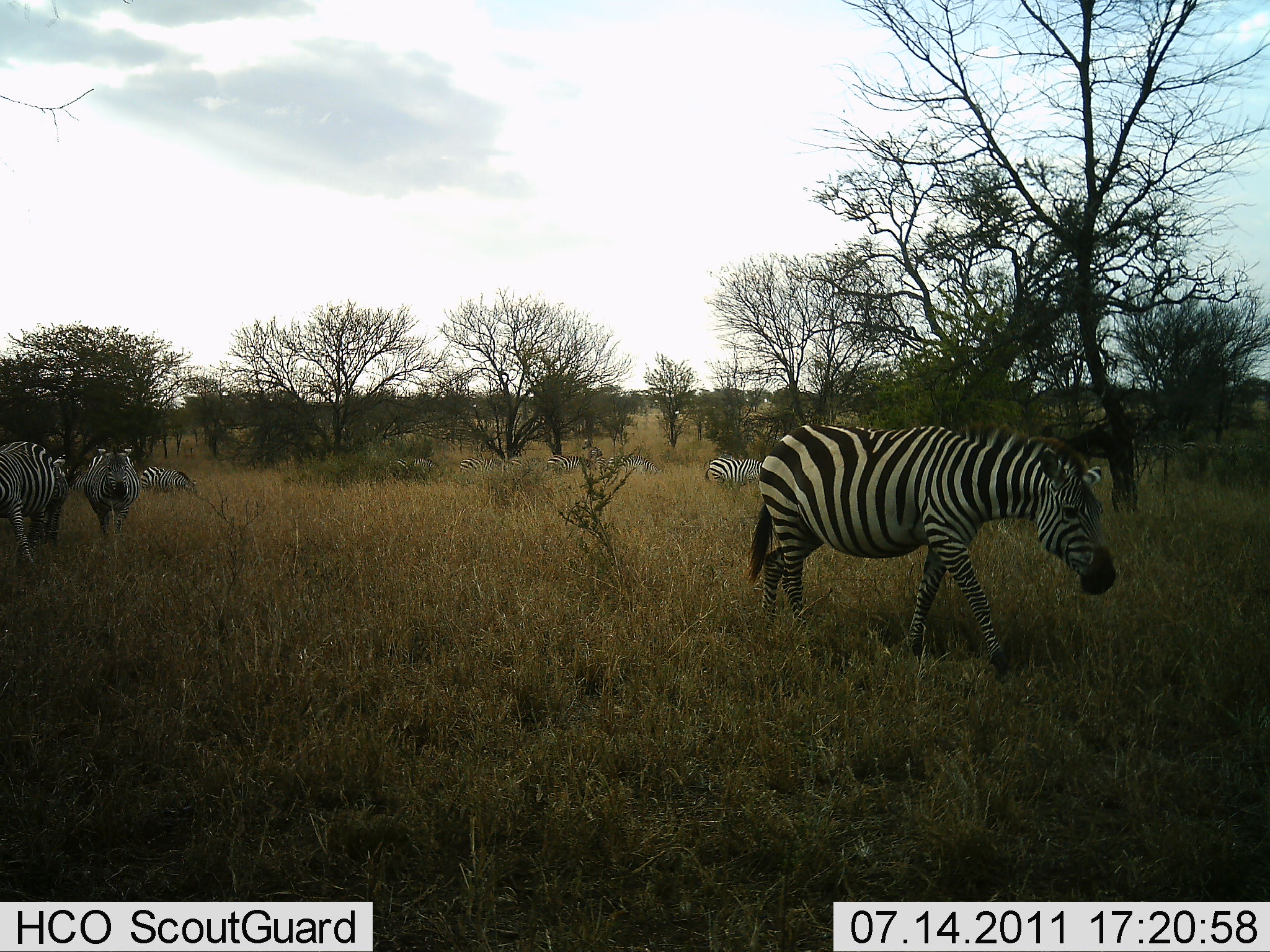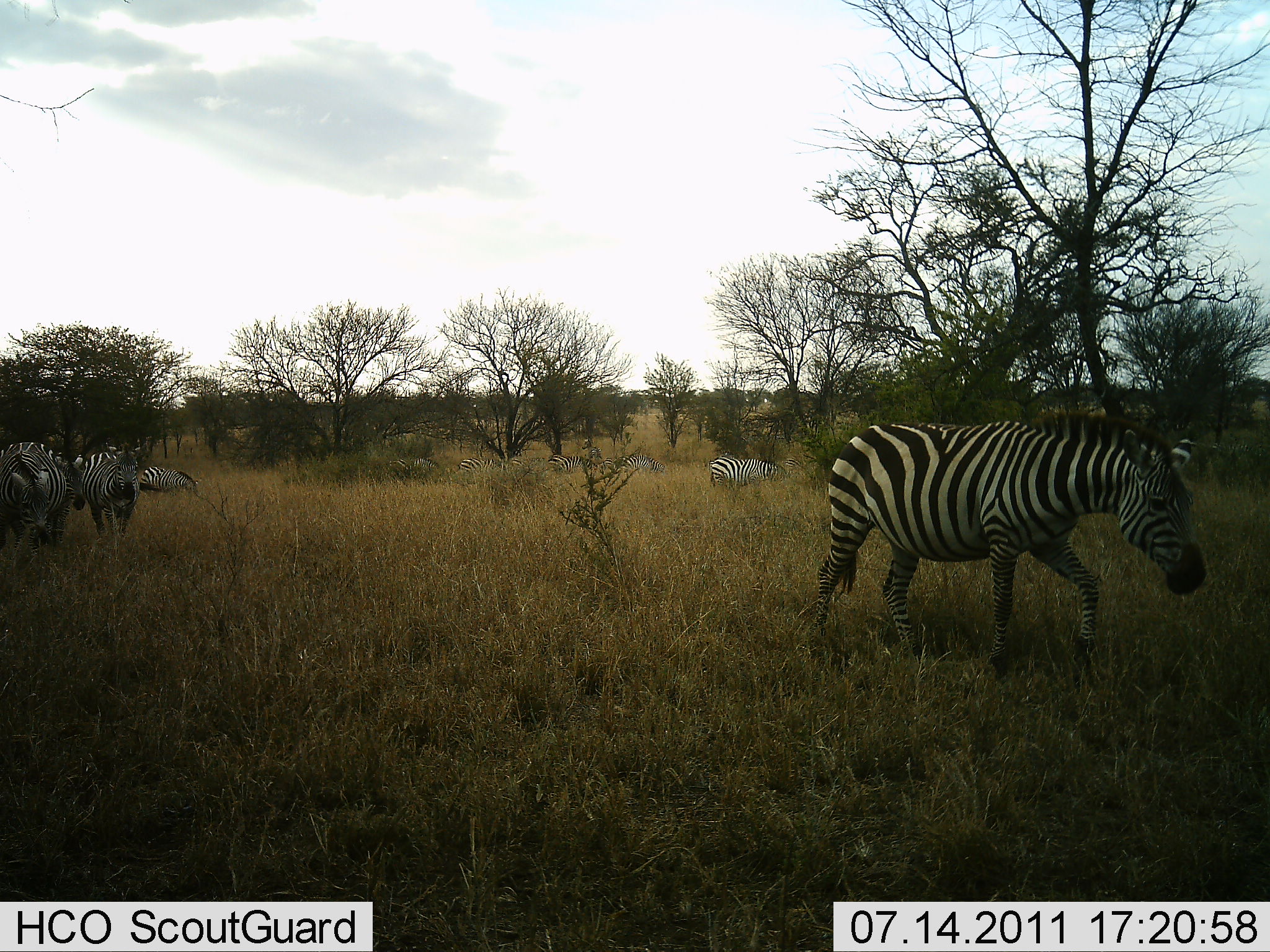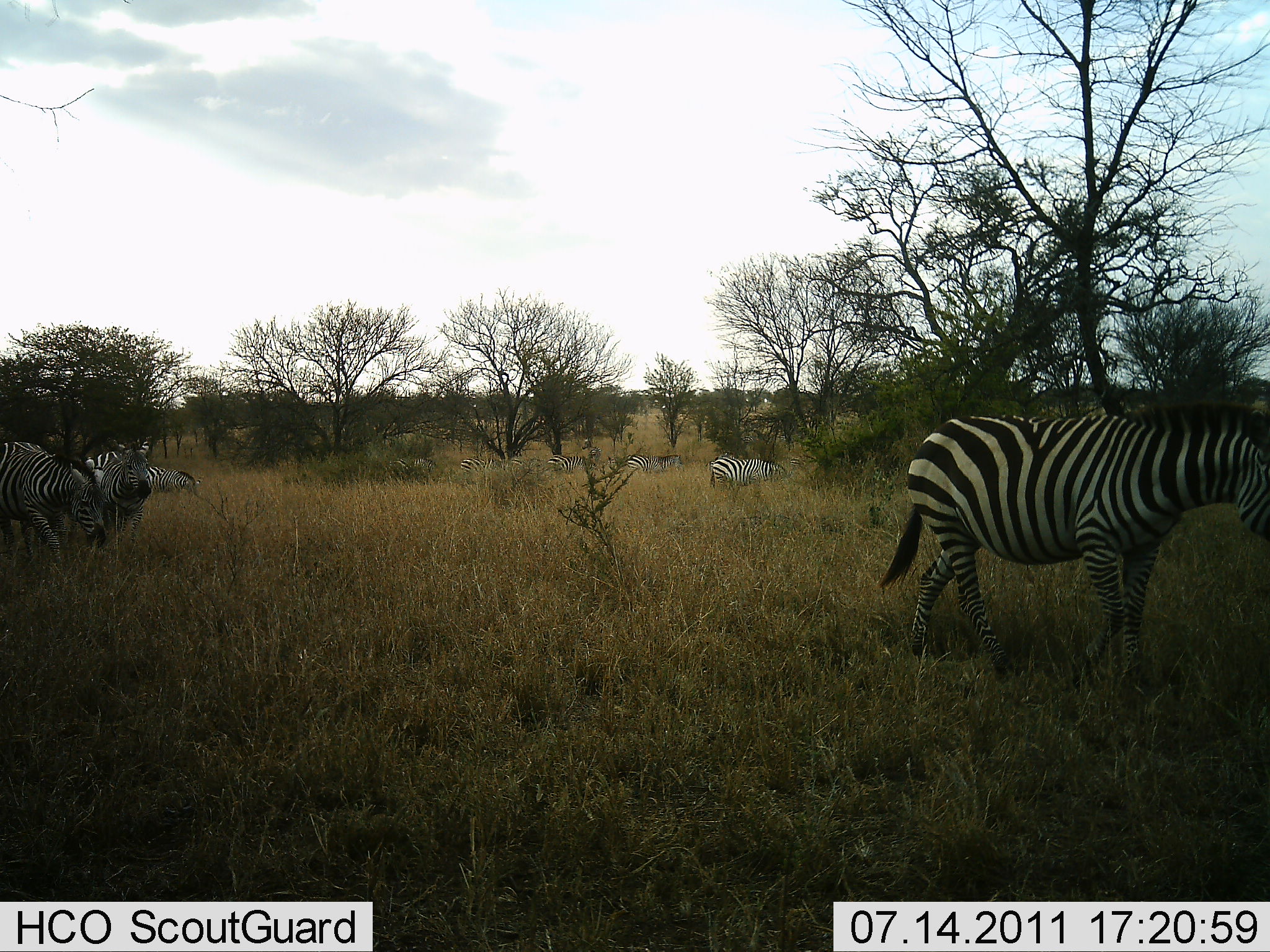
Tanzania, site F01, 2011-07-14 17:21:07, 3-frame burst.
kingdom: Animalia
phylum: Chordata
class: Mammalia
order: Perissodactyla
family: Equidae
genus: Equus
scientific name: Equus quagga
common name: plains zebra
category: zebra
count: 10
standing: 36%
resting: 0%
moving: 91%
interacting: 0%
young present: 0%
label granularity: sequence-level